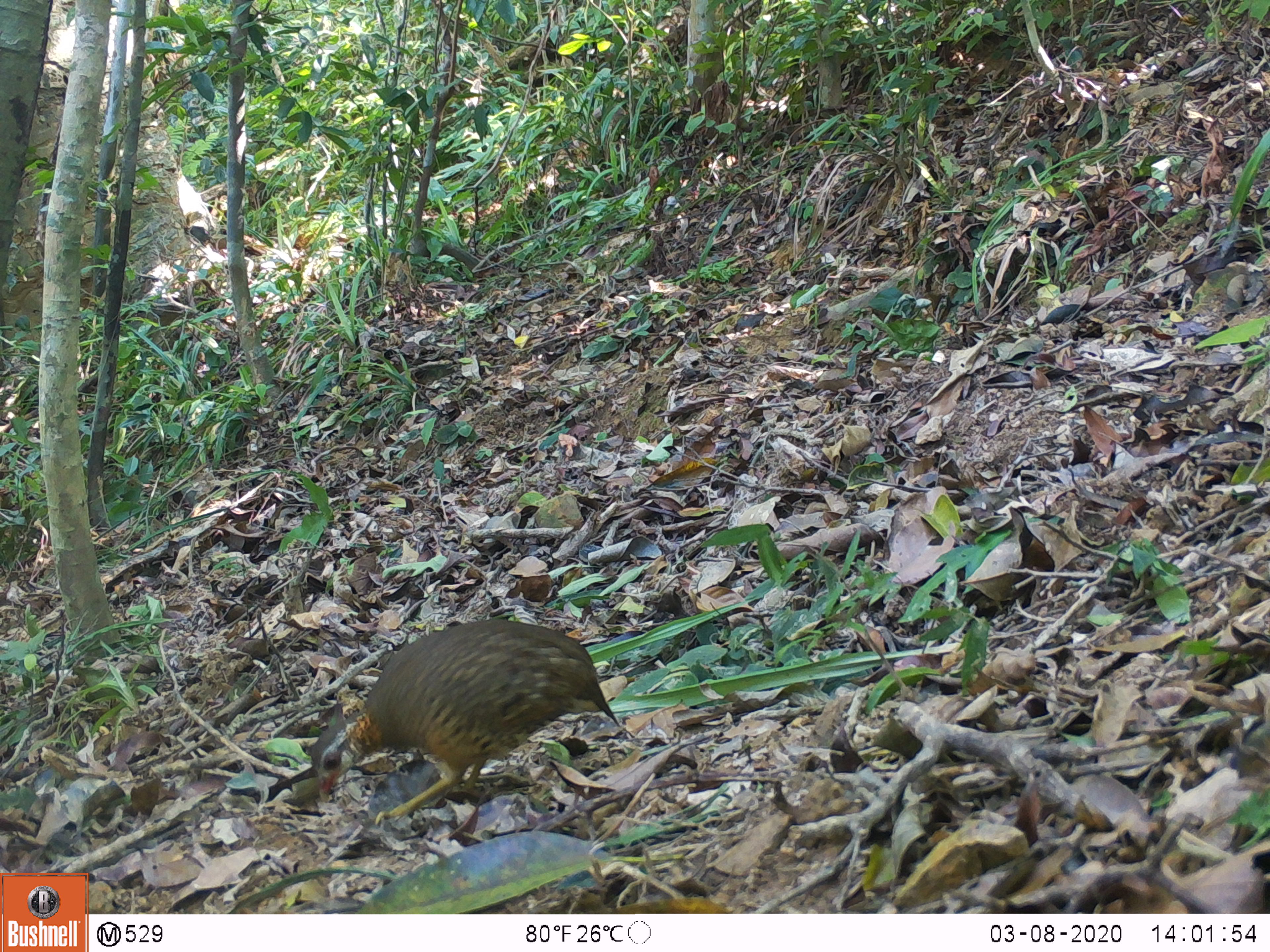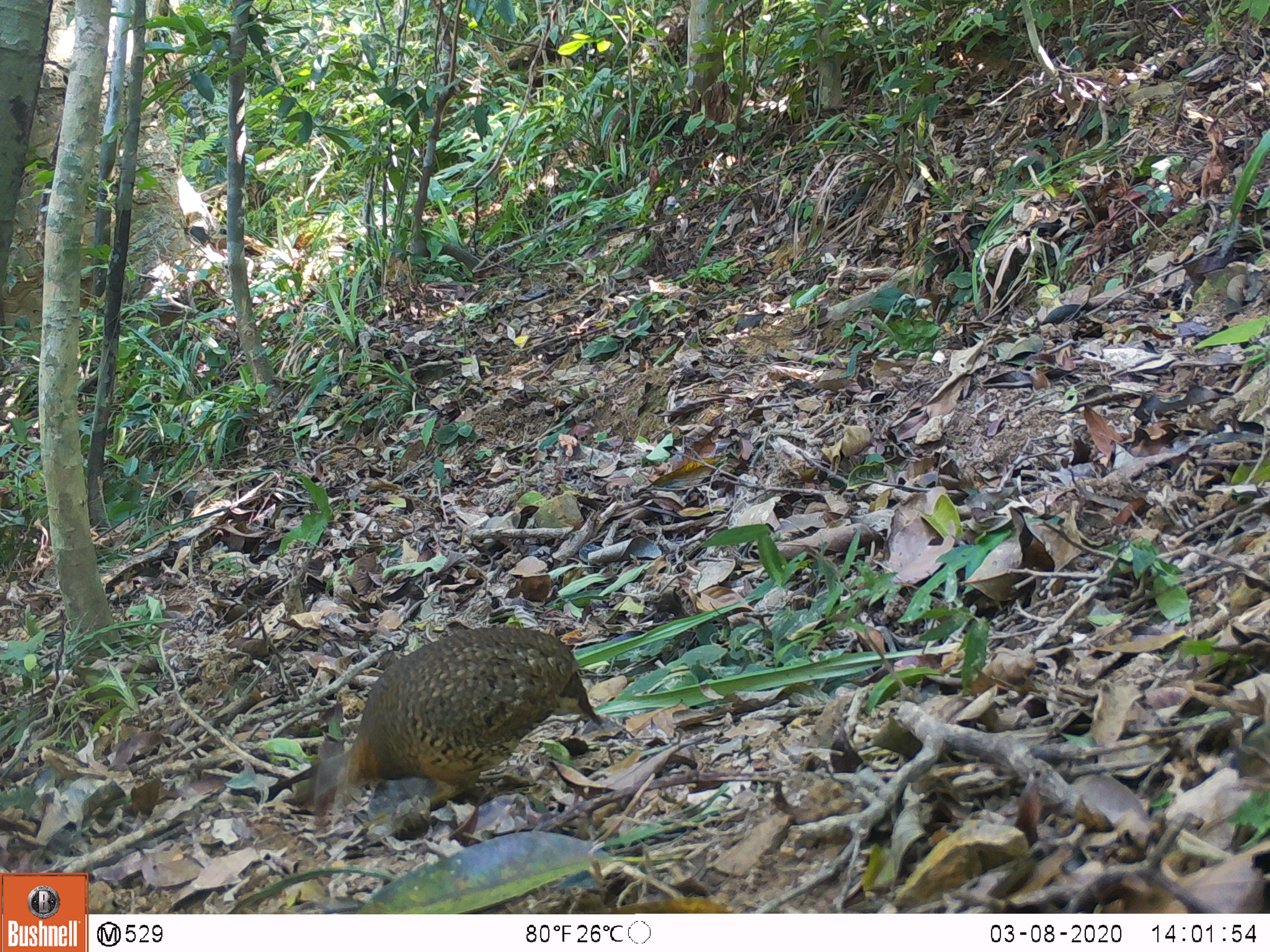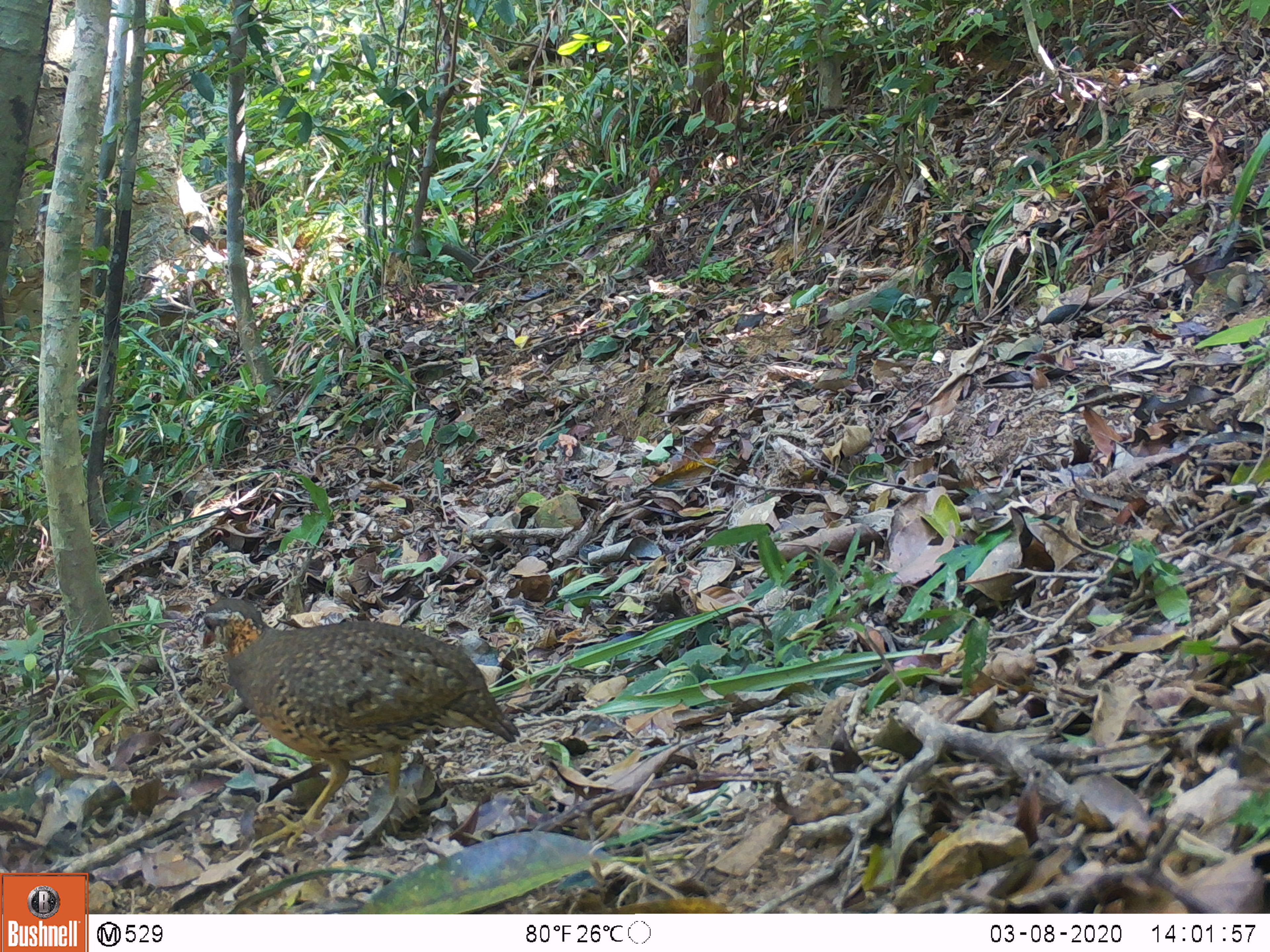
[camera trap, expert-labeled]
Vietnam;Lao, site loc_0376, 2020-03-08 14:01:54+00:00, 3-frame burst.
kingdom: Animalia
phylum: Chordata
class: Aves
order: Galliformes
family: Phasianidae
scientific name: Phasianidae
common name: partridge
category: unidentified partridge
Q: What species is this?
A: Unidentified partridge (partridge) (Phasianidae).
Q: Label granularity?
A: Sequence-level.